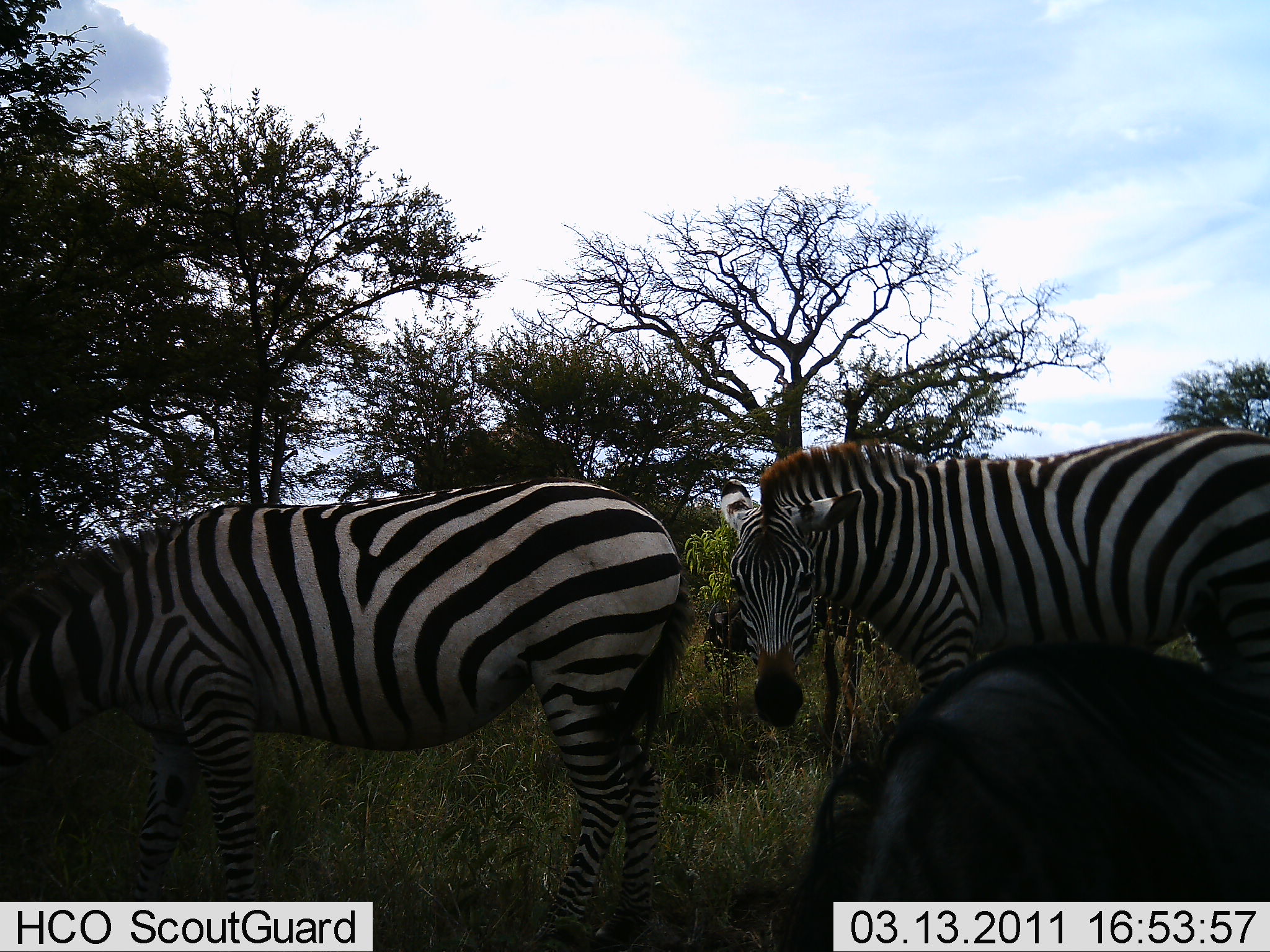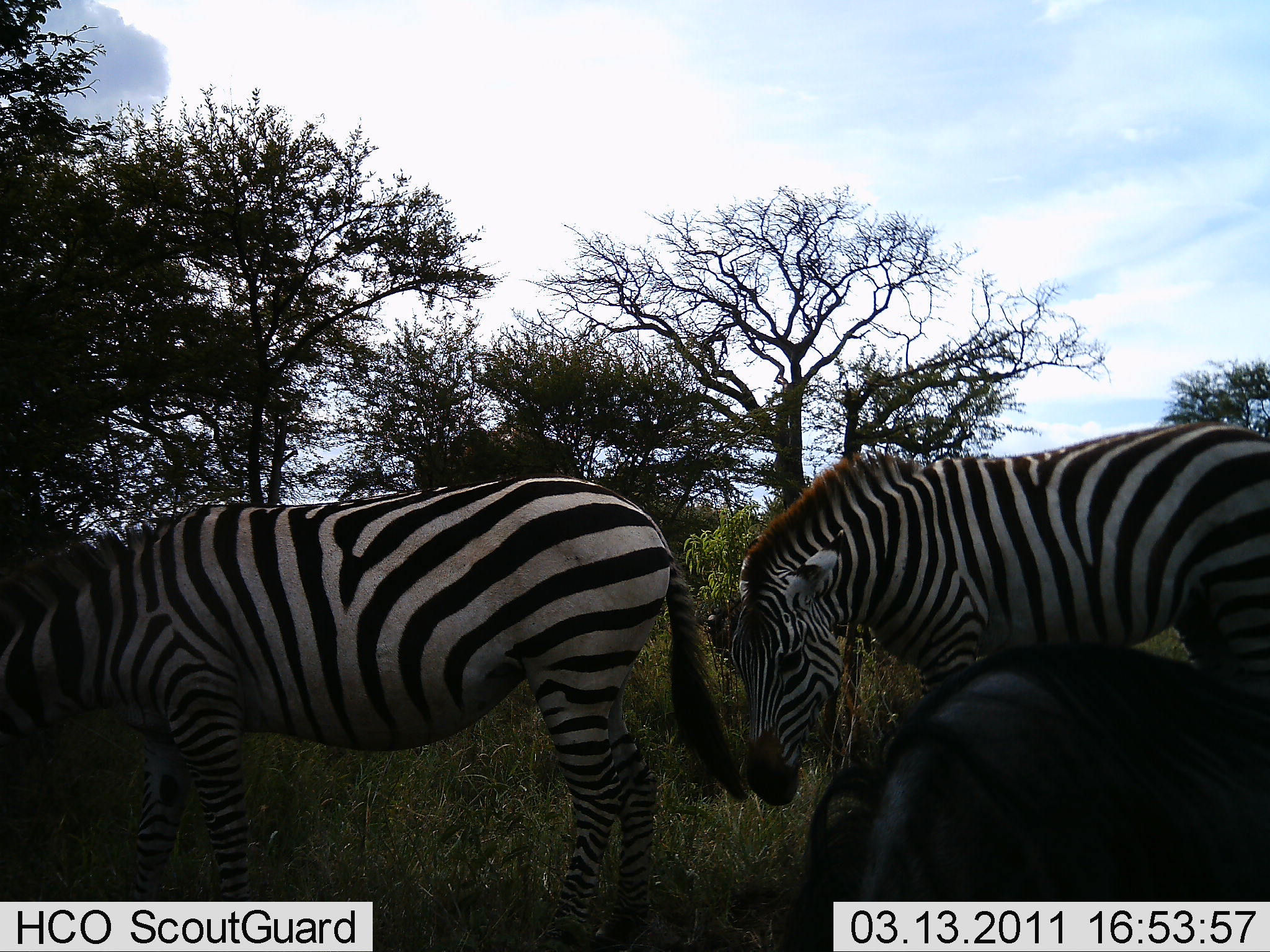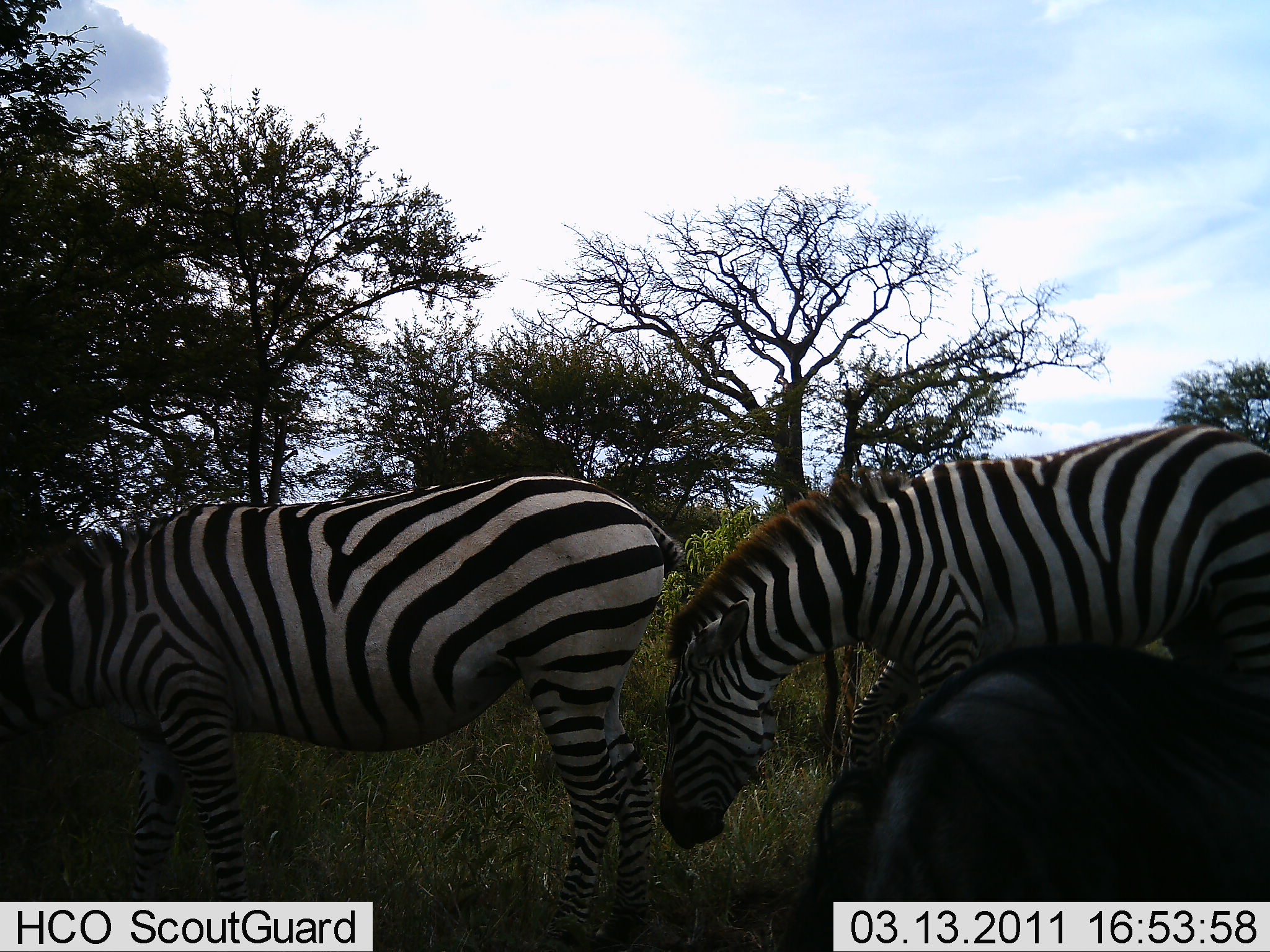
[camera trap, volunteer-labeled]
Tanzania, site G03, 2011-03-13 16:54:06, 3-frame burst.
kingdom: Animalia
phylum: Chordata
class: Mammalia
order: Perissodactyla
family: Equidae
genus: Equus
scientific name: Equus quagga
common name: plains zebra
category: zebra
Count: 2.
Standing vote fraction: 82%.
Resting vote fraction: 0%.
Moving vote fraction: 9%.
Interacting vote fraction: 0%.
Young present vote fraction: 0%.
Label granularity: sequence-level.